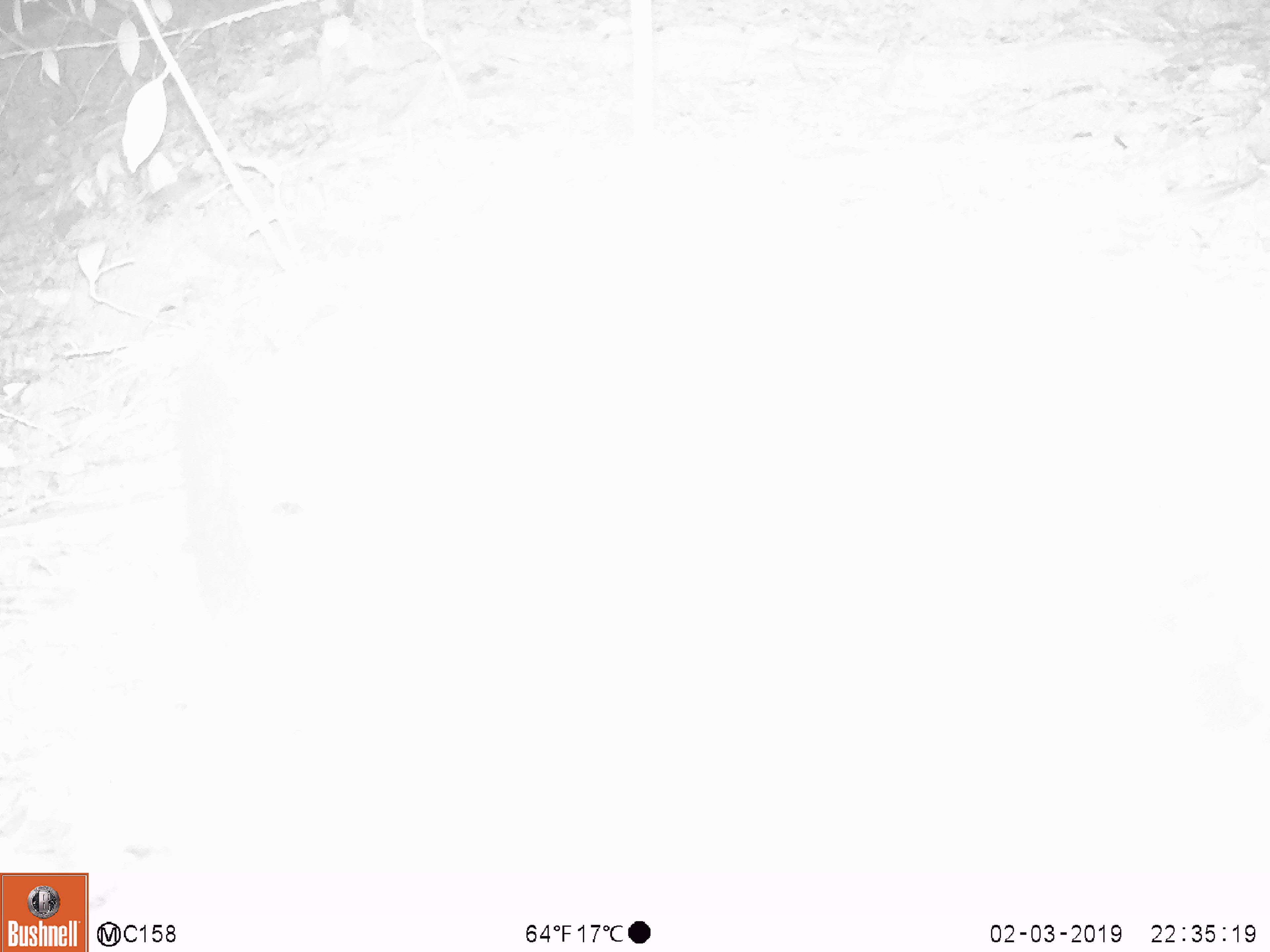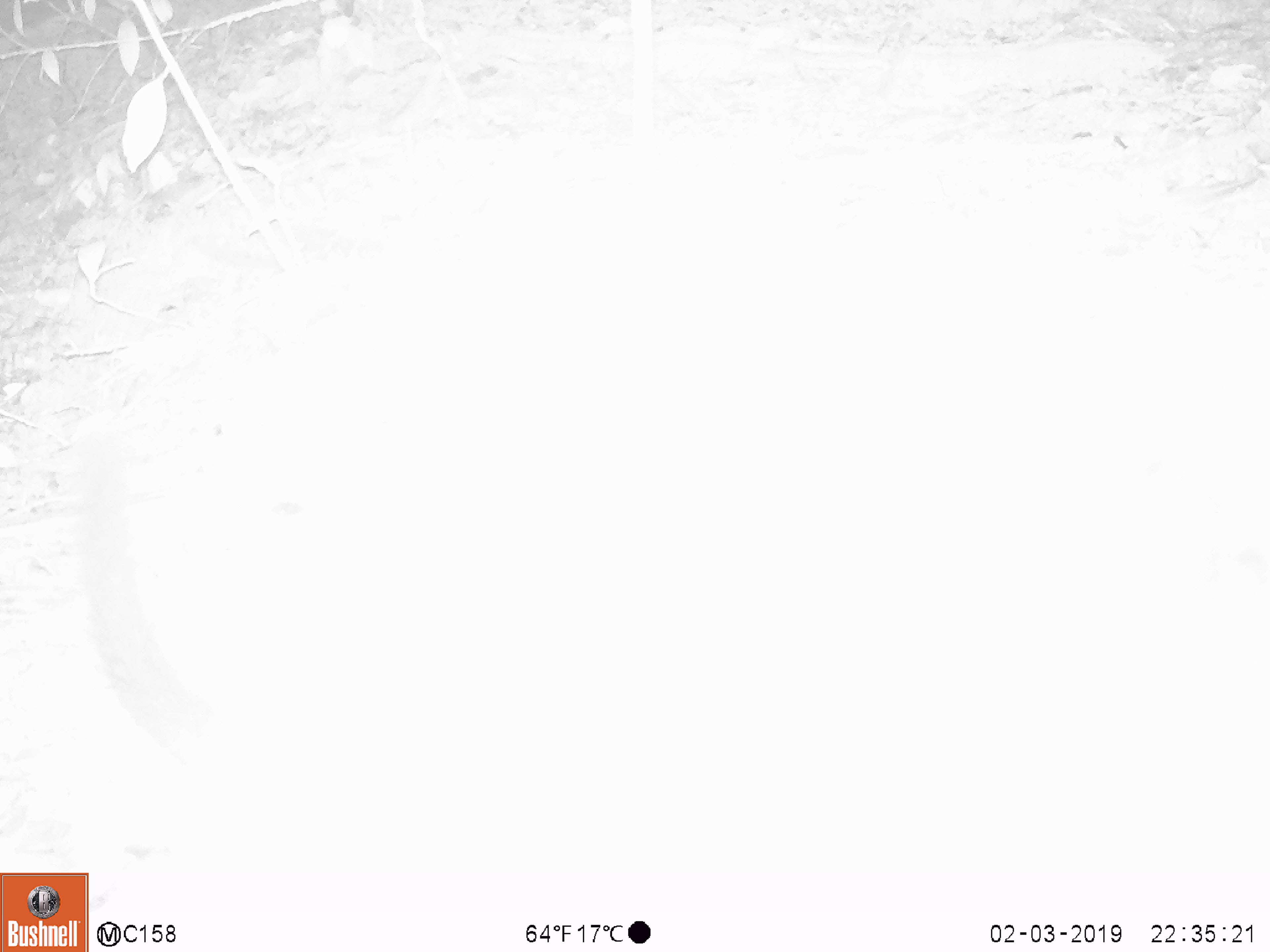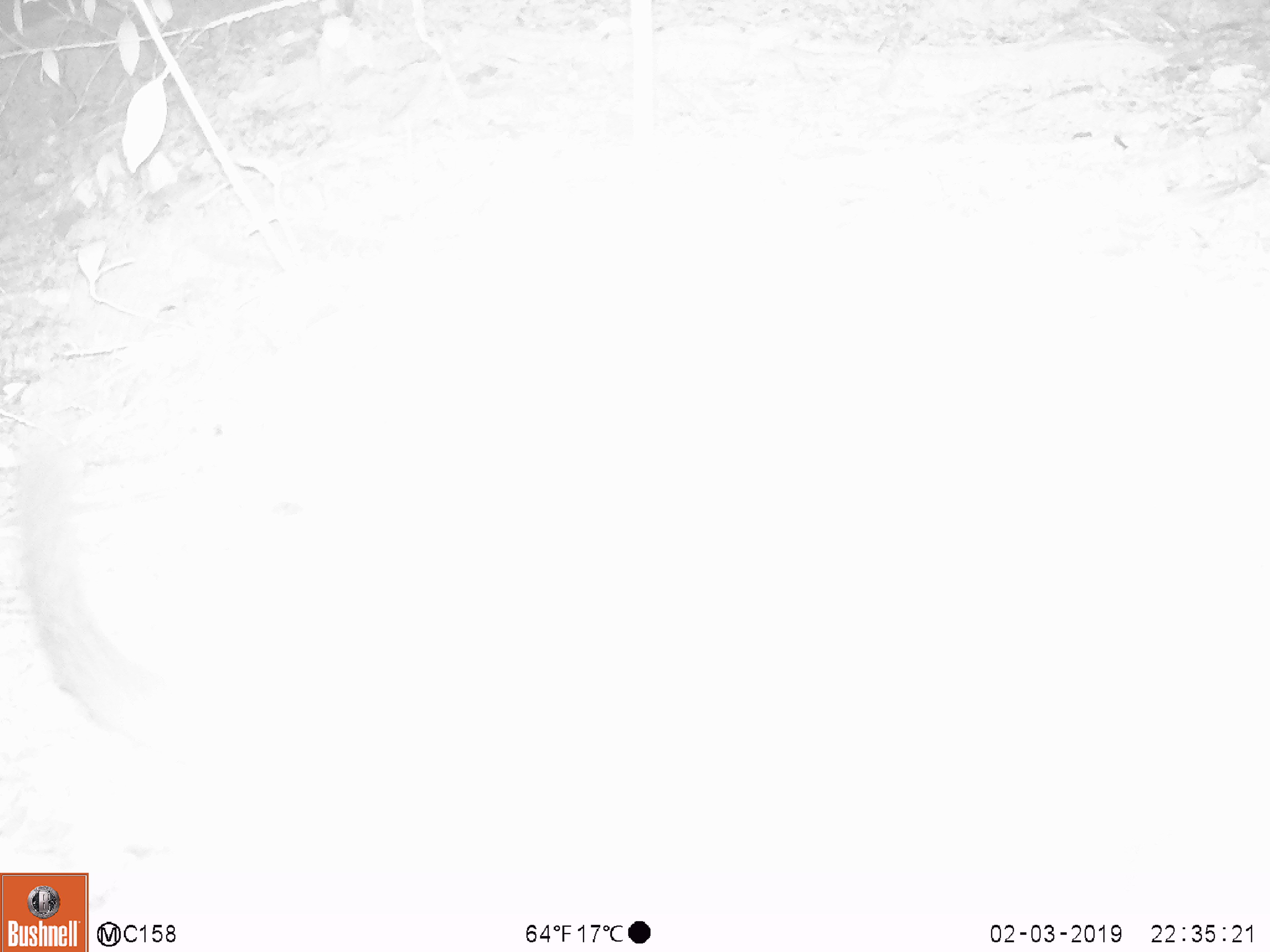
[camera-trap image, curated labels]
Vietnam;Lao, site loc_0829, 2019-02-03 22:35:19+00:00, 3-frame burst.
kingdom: Animalia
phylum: Chordata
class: Mammalia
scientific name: Mammalia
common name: mammal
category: unidentified mammal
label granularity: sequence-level